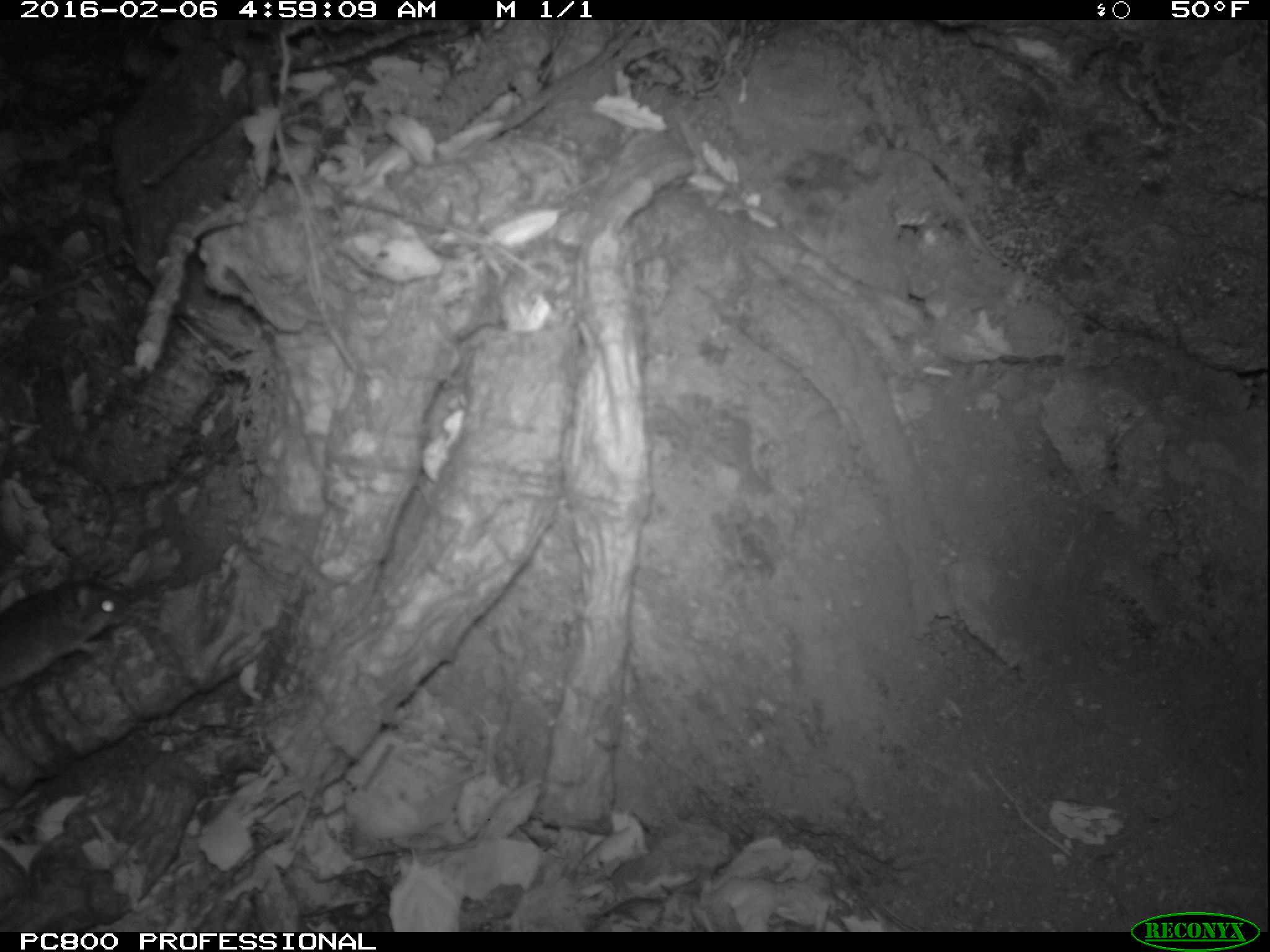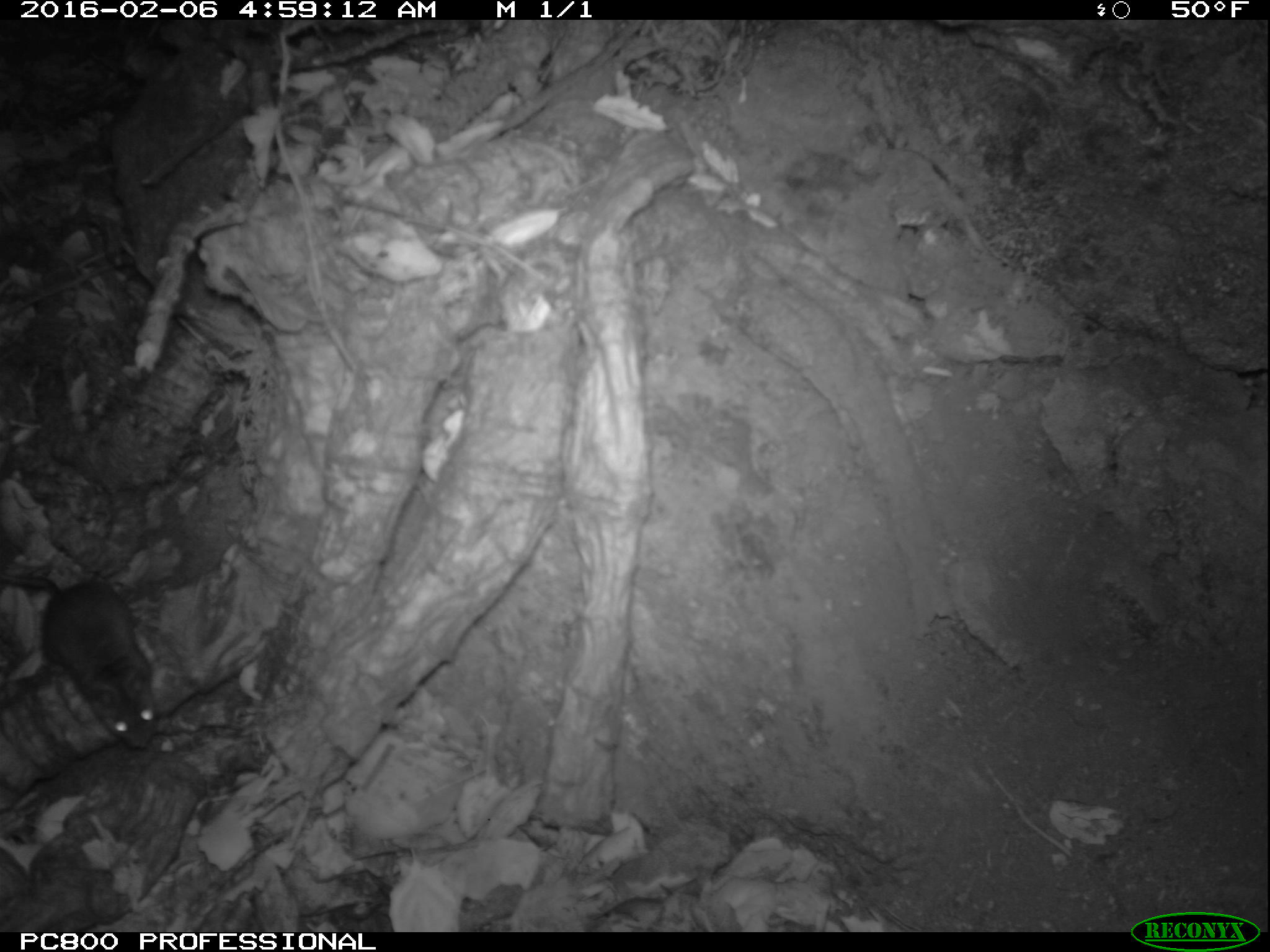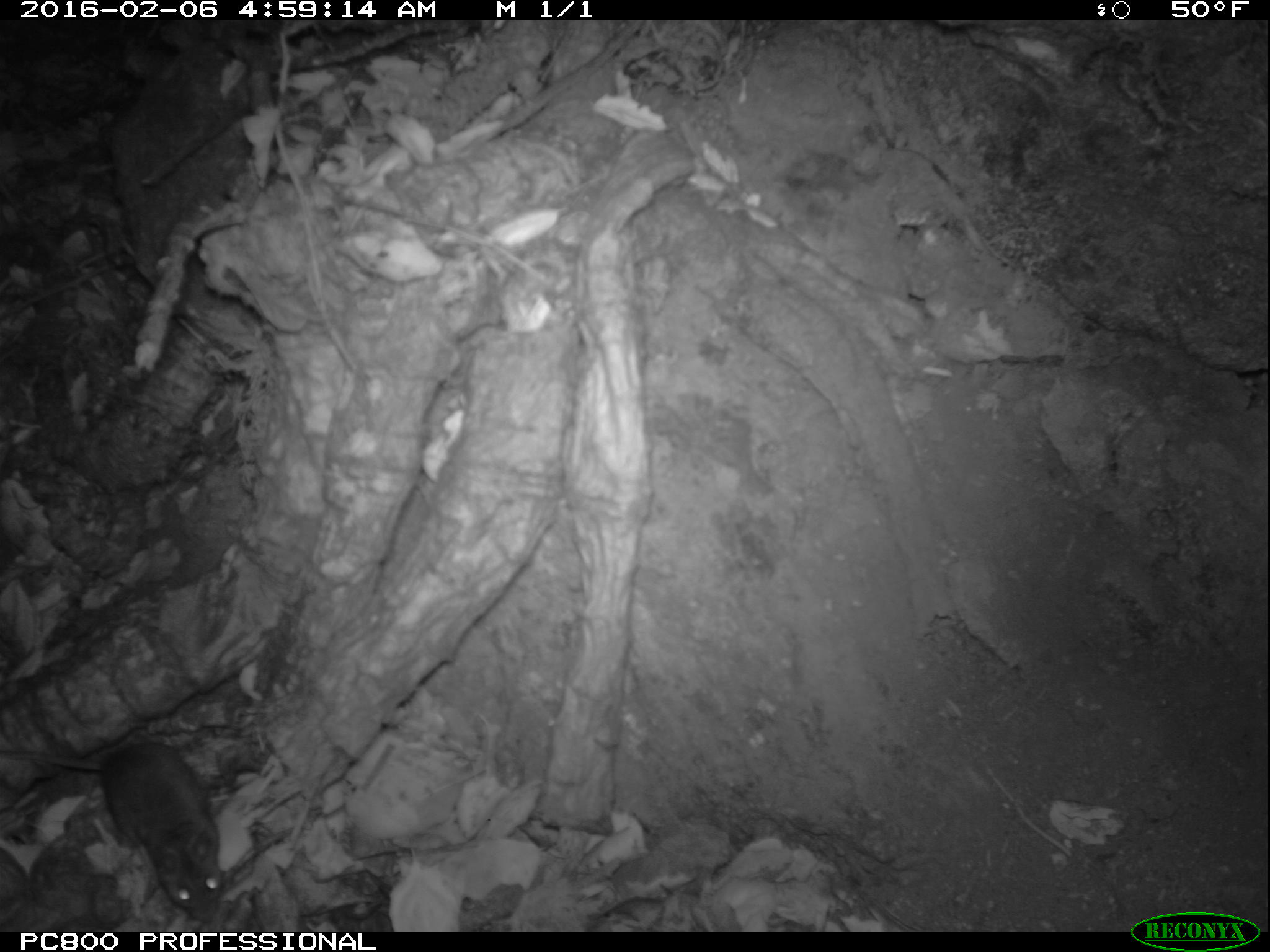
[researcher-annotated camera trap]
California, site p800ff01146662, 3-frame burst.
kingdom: Animalia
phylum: Chordata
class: Mammalia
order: Rodentia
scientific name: Rodentia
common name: rodent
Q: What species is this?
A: Rodent (Rodentia).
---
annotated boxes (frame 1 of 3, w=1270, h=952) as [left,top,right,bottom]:
rodent: [0,560,126,709]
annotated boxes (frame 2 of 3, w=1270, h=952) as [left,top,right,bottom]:
rodent: [0,573,158,749]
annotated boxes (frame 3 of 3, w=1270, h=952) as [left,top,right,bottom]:
rodent: [0,743,226,922]